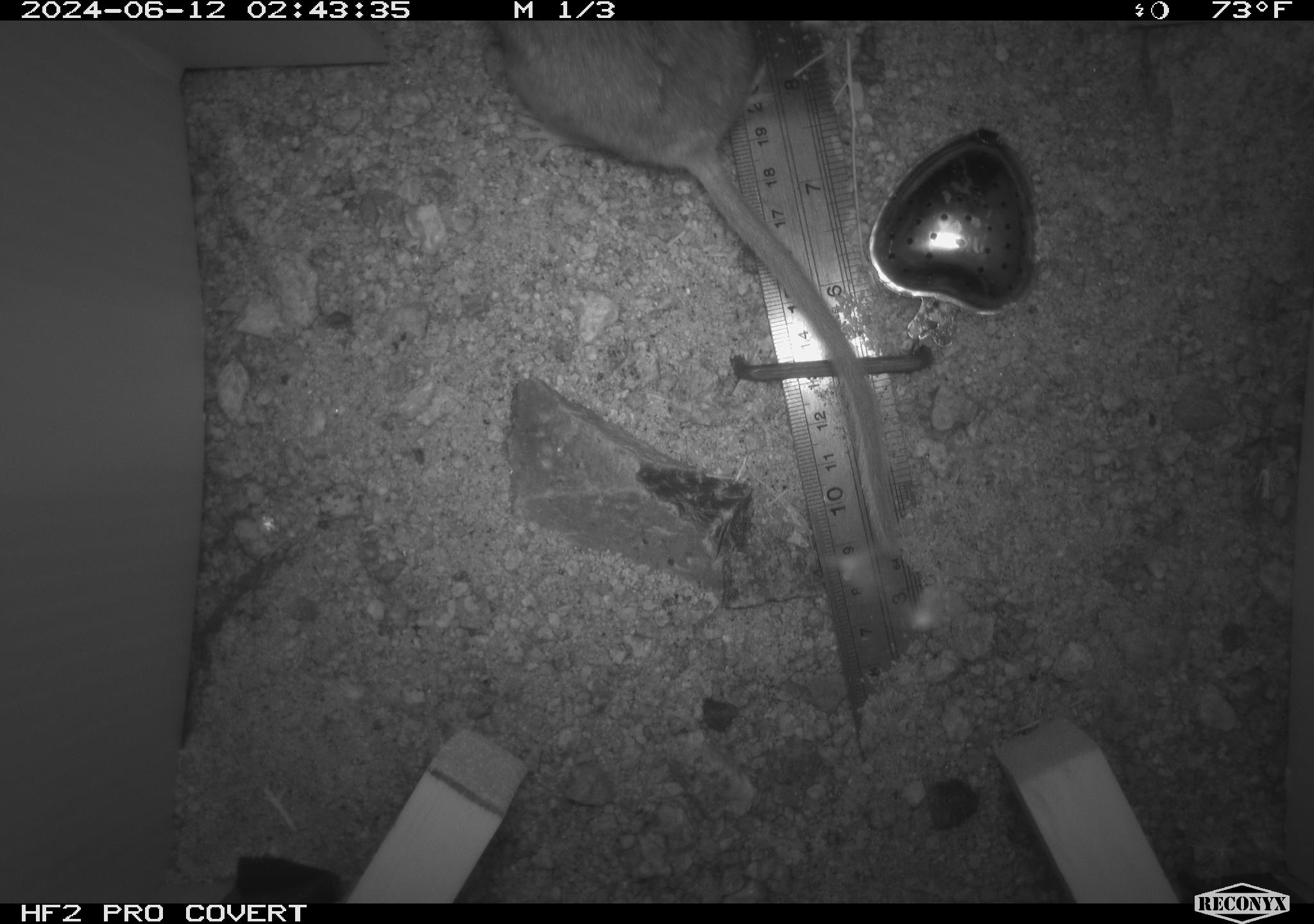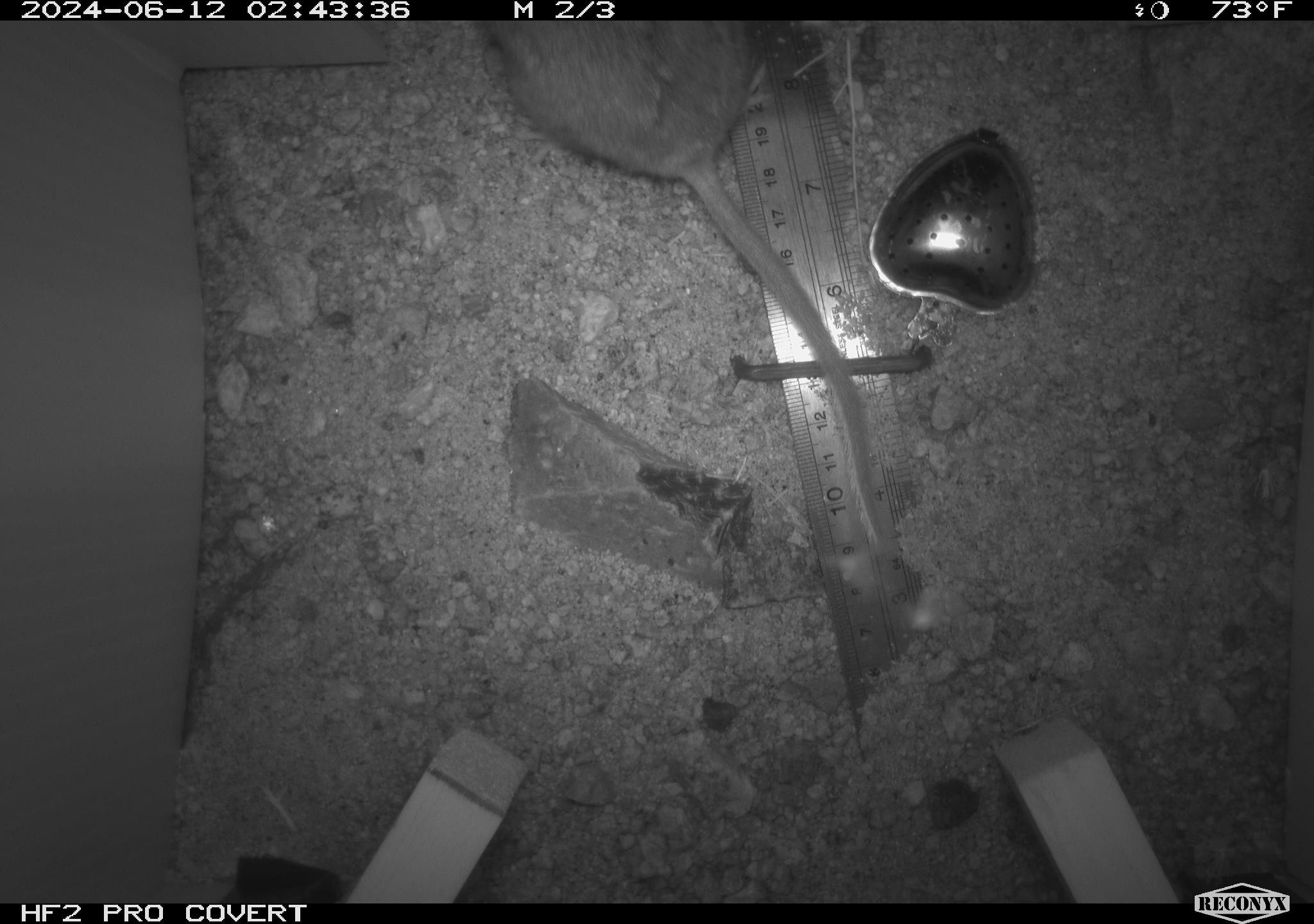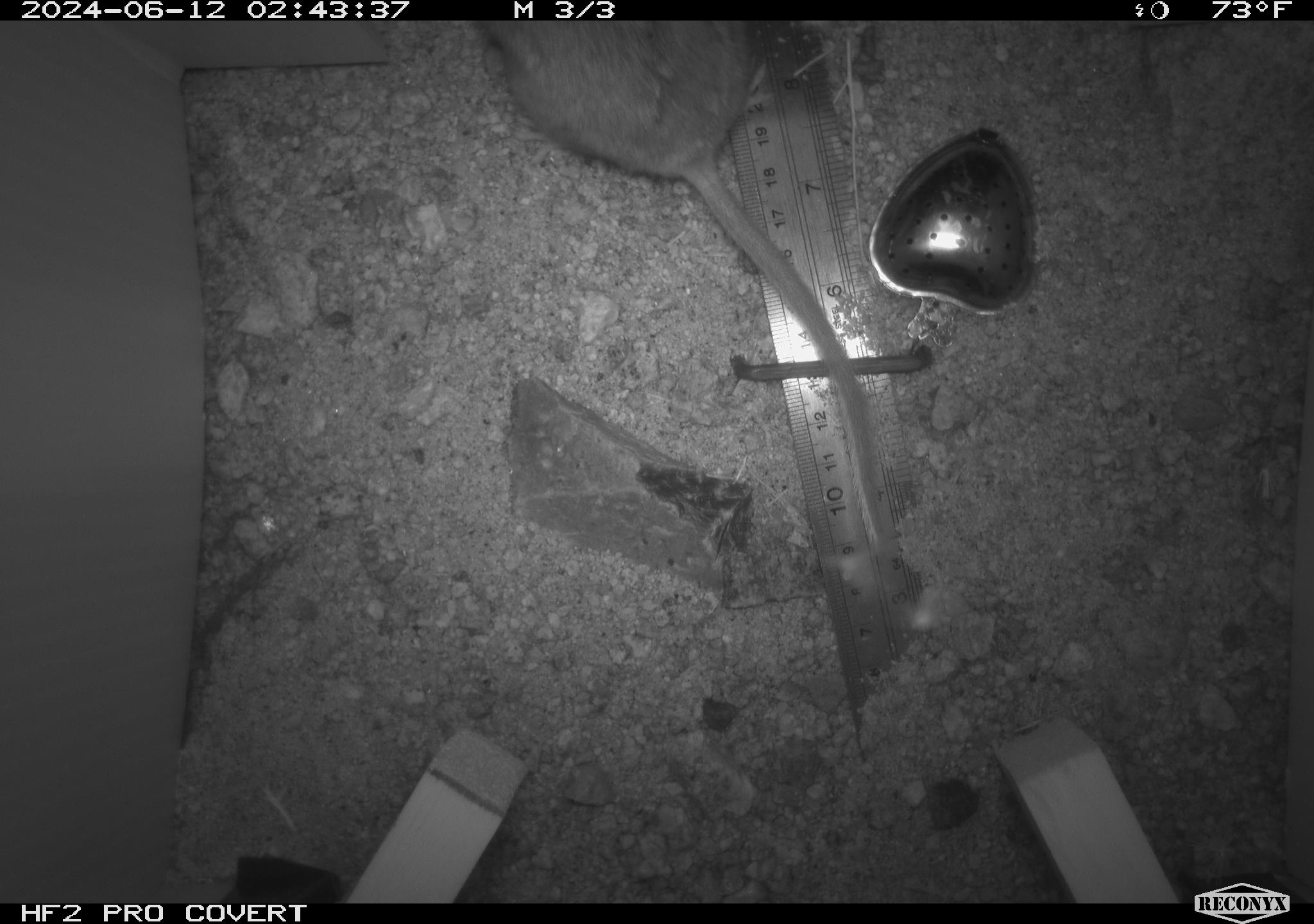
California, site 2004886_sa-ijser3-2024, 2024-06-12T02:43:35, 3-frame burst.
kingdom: Animalia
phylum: Chordata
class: Mammalia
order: Rodentia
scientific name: Rodentia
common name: woodrat or rat or mouse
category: woodrat or rat or mouse species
Woodrat or rat or mouse species (woodrat or rat or mouse) (Rodentia).